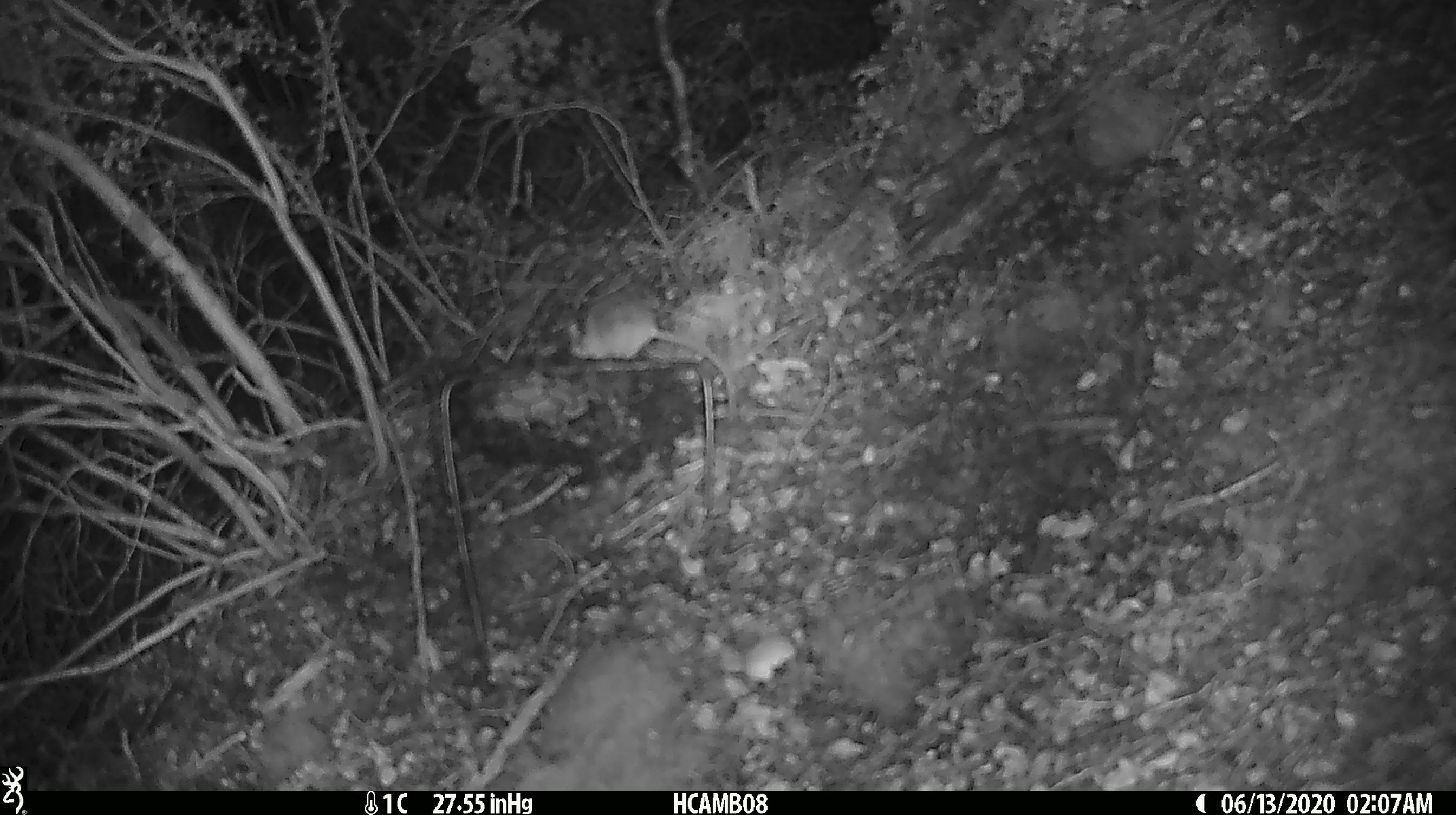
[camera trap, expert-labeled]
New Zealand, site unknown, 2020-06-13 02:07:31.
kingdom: Animalia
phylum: Chordata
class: Mammalia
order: Rodentia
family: Muridae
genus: Mus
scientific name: Mus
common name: mouse